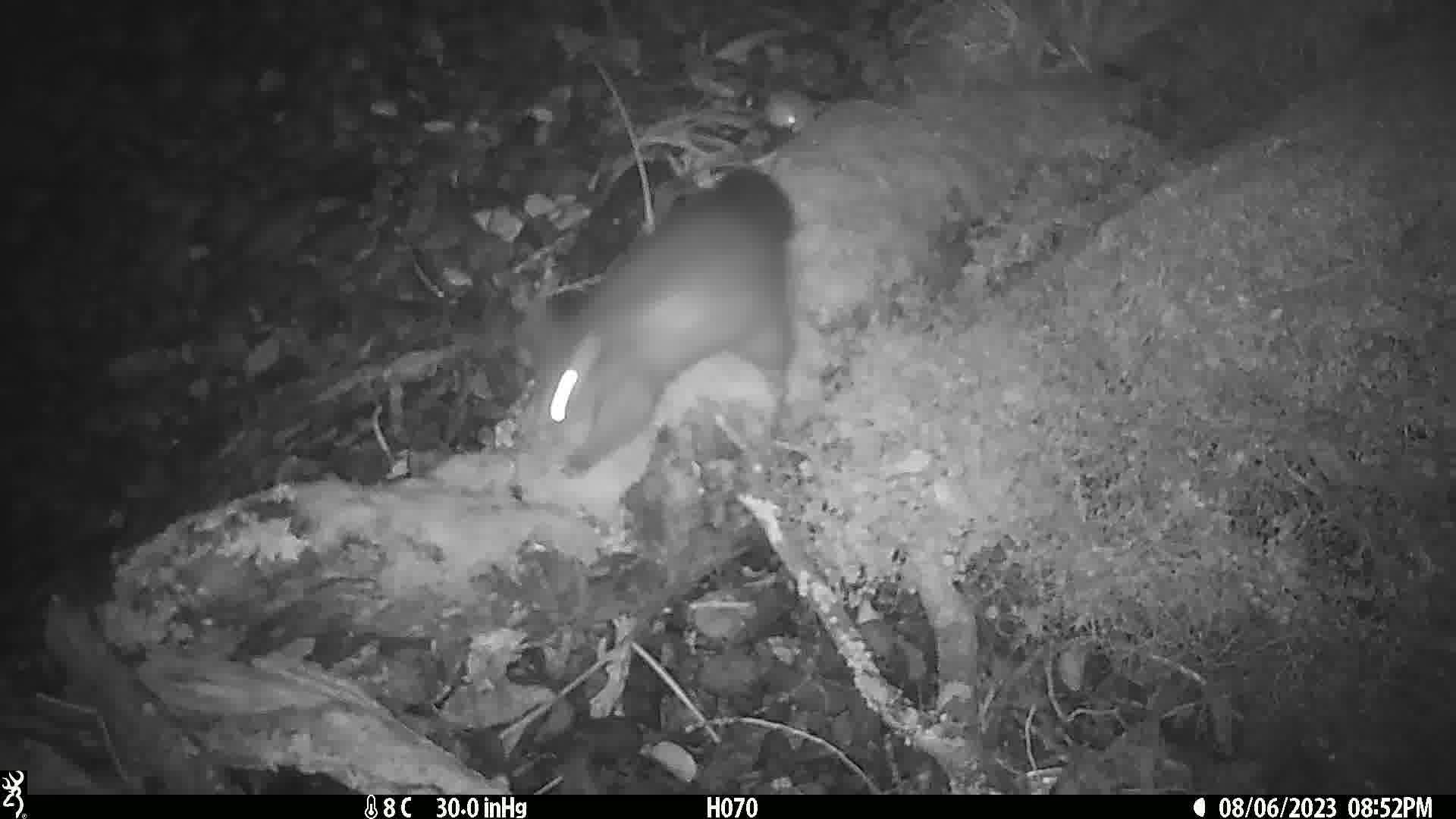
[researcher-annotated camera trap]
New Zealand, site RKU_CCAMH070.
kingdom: Animalia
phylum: Chordata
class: Mammalia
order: Diprotodontia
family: Phalangeridae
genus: Trichosurus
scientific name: Trichosurus vulpecula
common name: common brushtail possum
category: possum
Possum (common brushtail possum) (Trichosurus vulpecula).